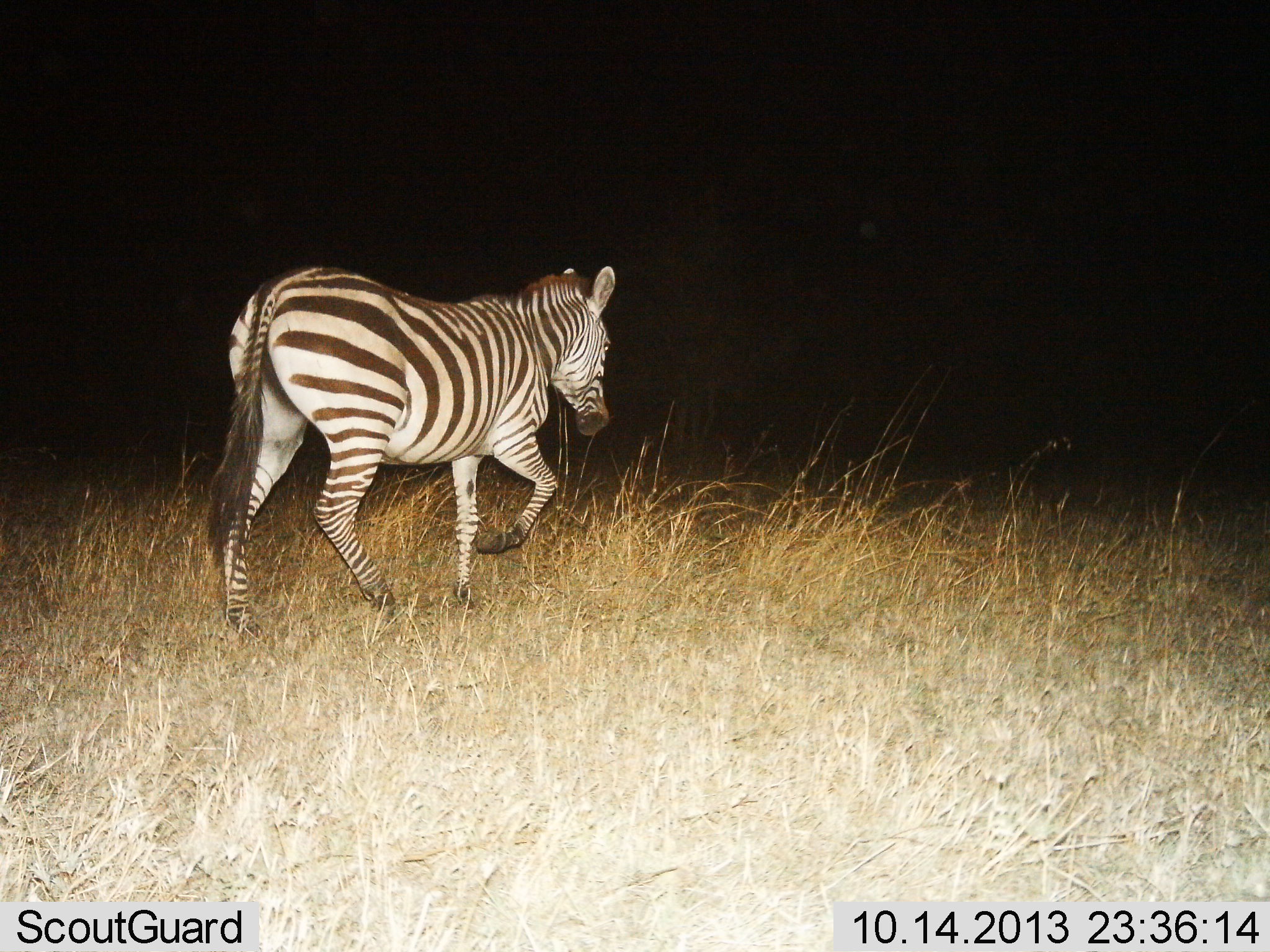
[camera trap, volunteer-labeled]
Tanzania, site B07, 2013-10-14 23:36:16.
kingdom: Animalia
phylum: Chordata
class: Mammalia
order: Perissodactyla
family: Equidae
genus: Equus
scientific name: Equus quagga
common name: plains zebra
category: zebra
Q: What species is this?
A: Zebra (plains zebra) (Equus quagga).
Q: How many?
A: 1.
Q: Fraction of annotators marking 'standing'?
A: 0%.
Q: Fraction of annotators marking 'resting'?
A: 4%.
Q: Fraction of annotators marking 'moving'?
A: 96%.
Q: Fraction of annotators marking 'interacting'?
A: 0%.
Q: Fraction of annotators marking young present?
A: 0%.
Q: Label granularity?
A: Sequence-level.